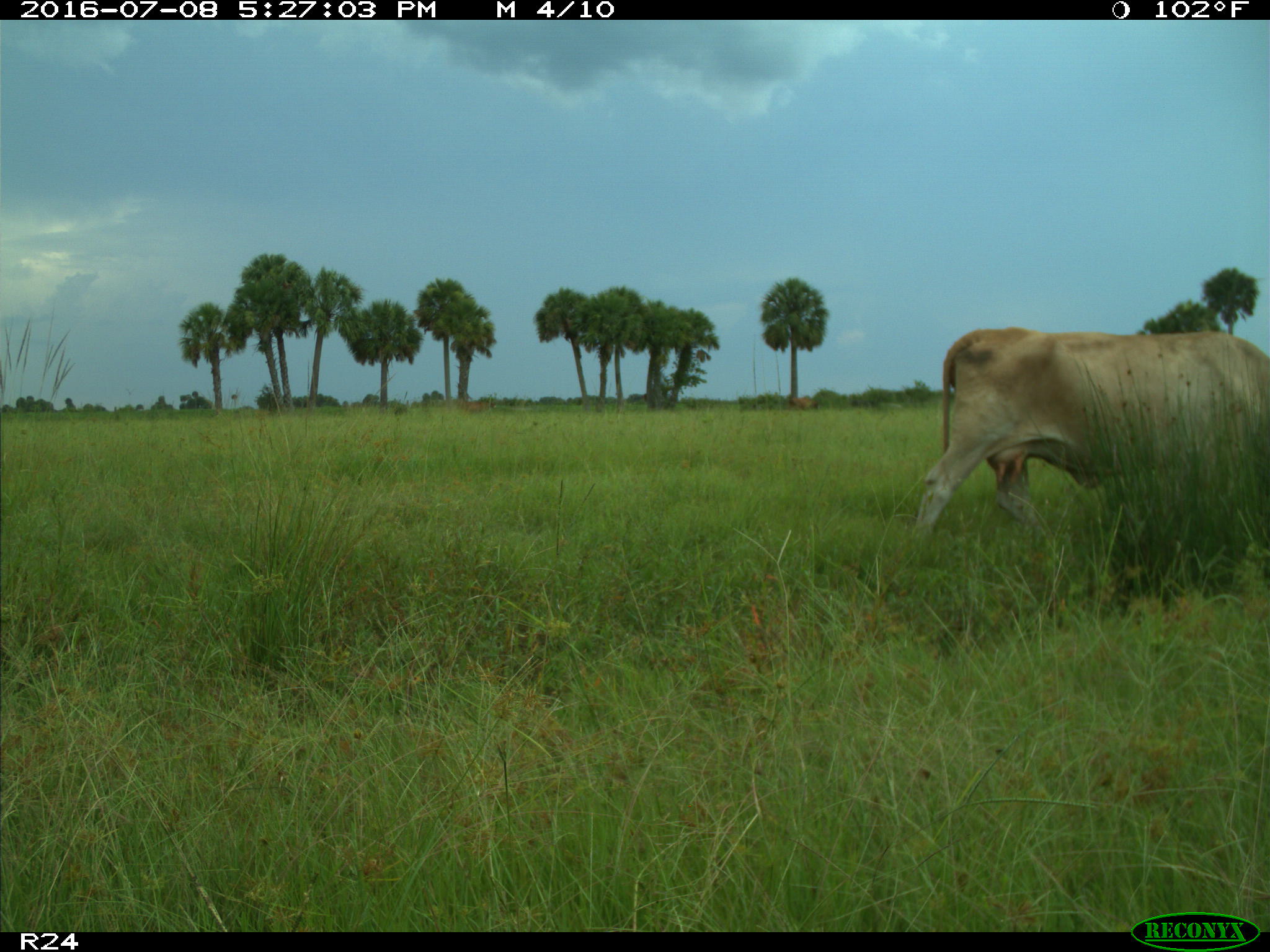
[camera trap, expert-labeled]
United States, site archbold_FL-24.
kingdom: Animalia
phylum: Chordata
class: Mammalia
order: Artiodactyla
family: Bovidae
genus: Bos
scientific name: Bos taurus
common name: domestic cow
Bos taurus (domestic cow).